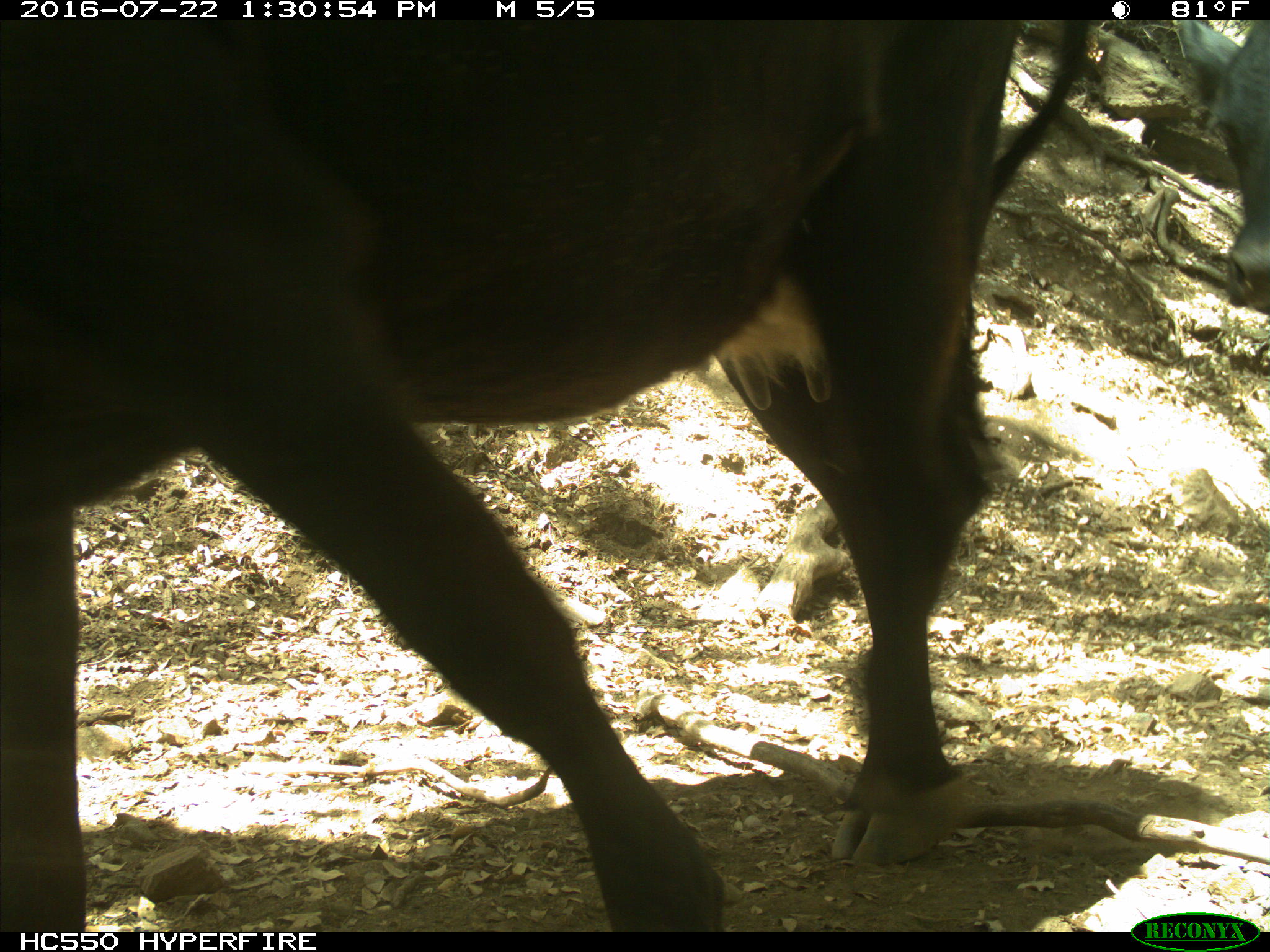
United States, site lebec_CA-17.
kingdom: Animalia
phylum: Chordata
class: Mammalia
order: Artiodactyla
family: Bovidae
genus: Bos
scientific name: Bos taurus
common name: domestic cow